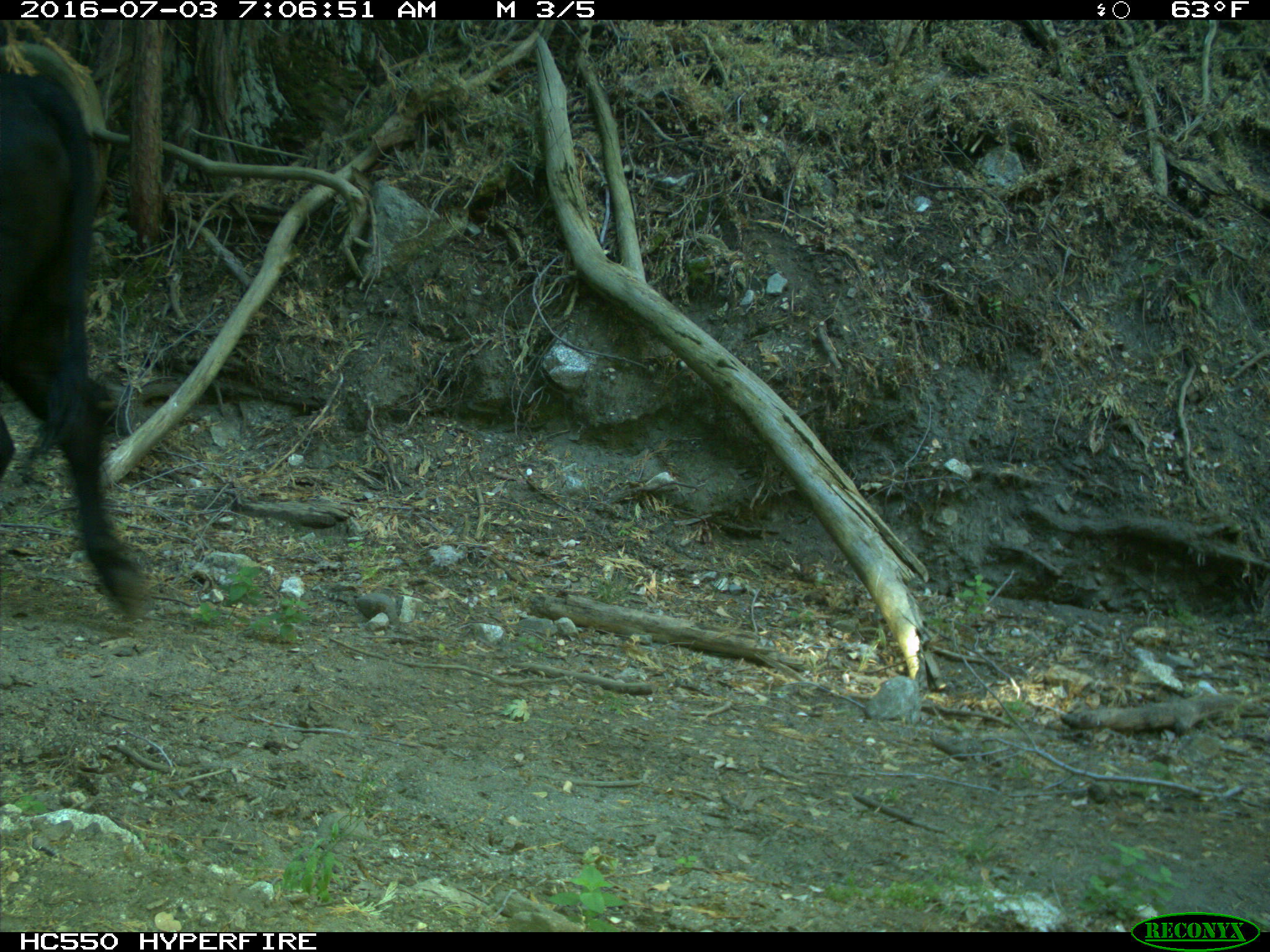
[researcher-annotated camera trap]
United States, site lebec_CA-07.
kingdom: Animalia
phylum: Chordata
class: Mammalia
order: Artiodactyla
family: Bovidae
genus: Bos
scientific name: Bos taurus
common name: domestic cow